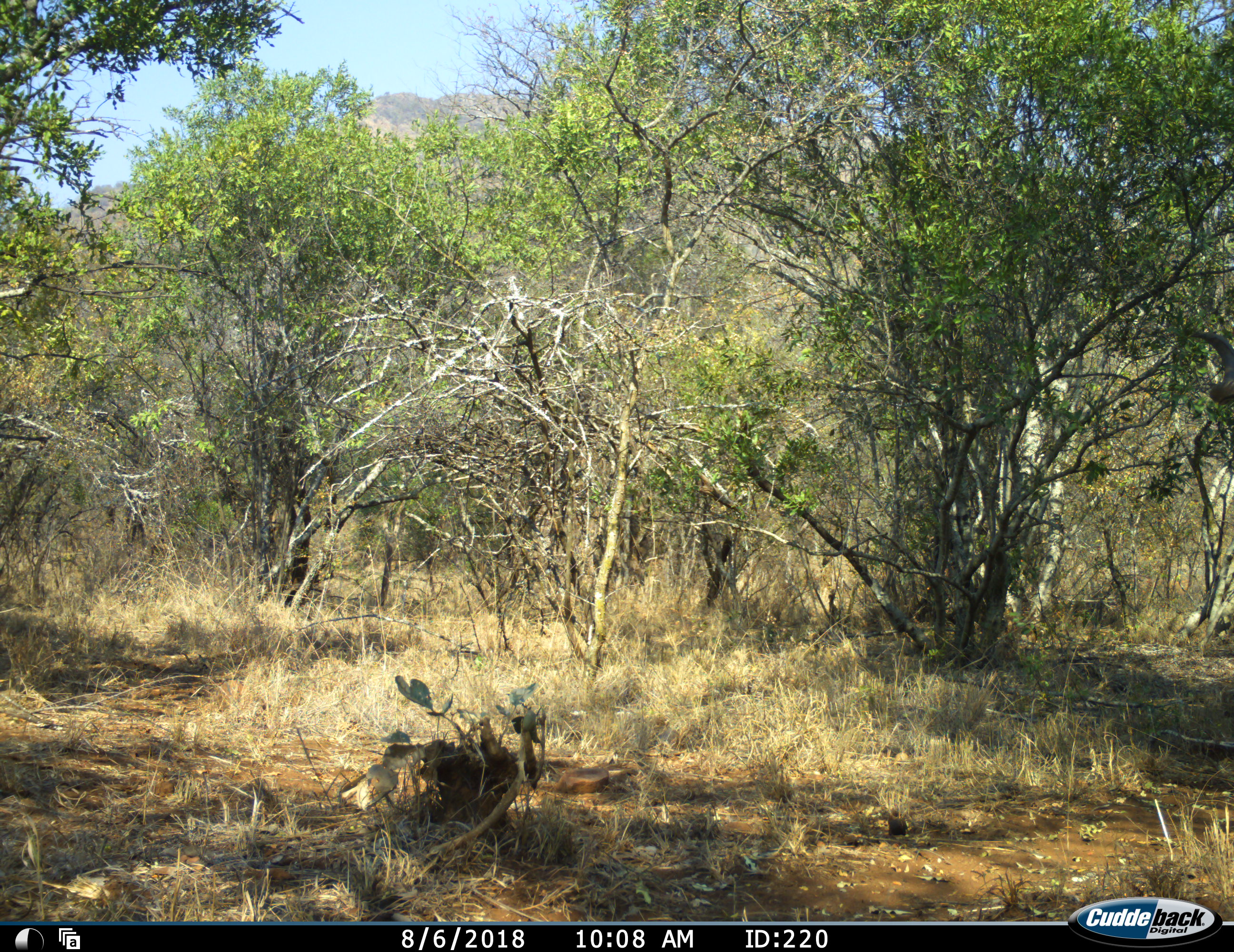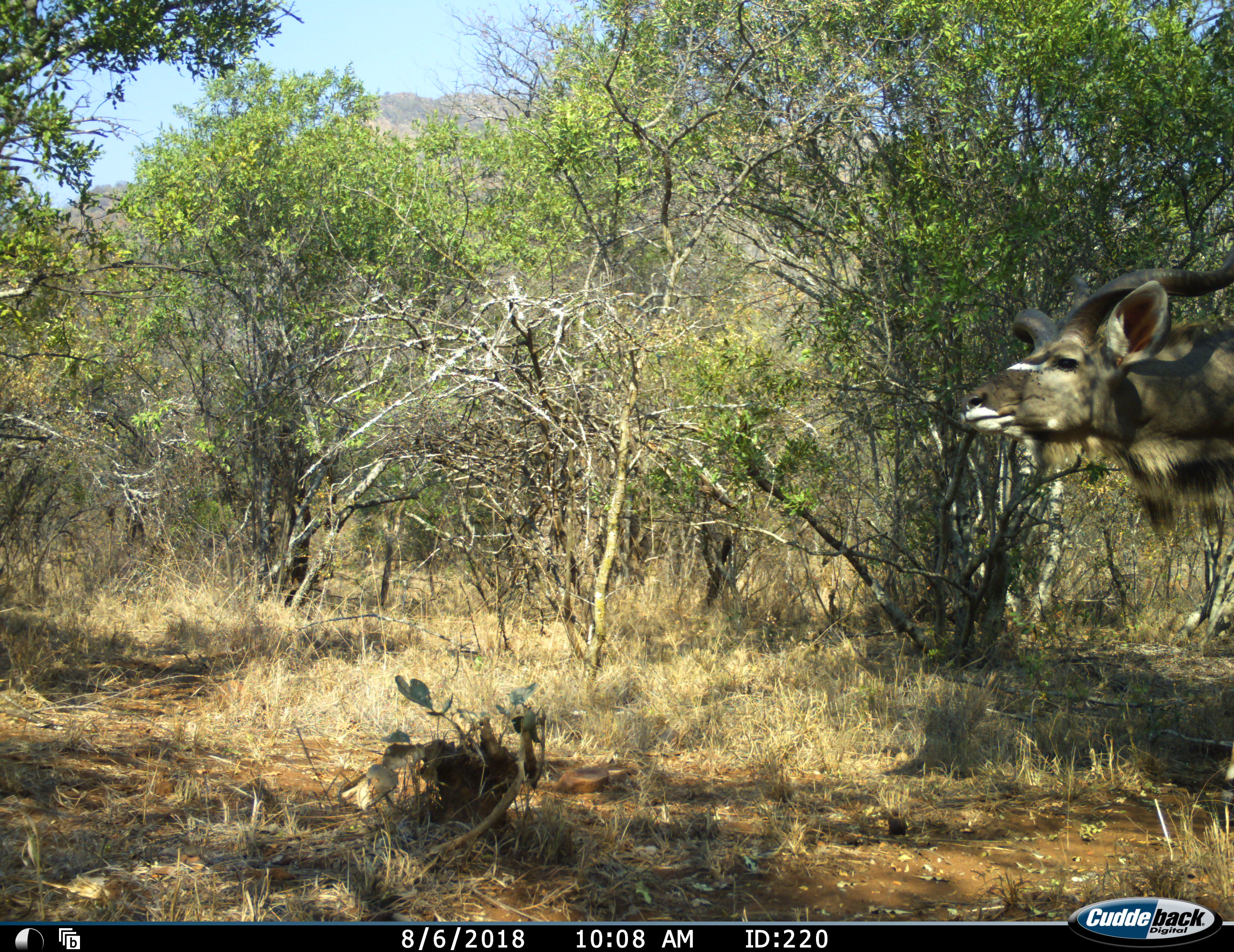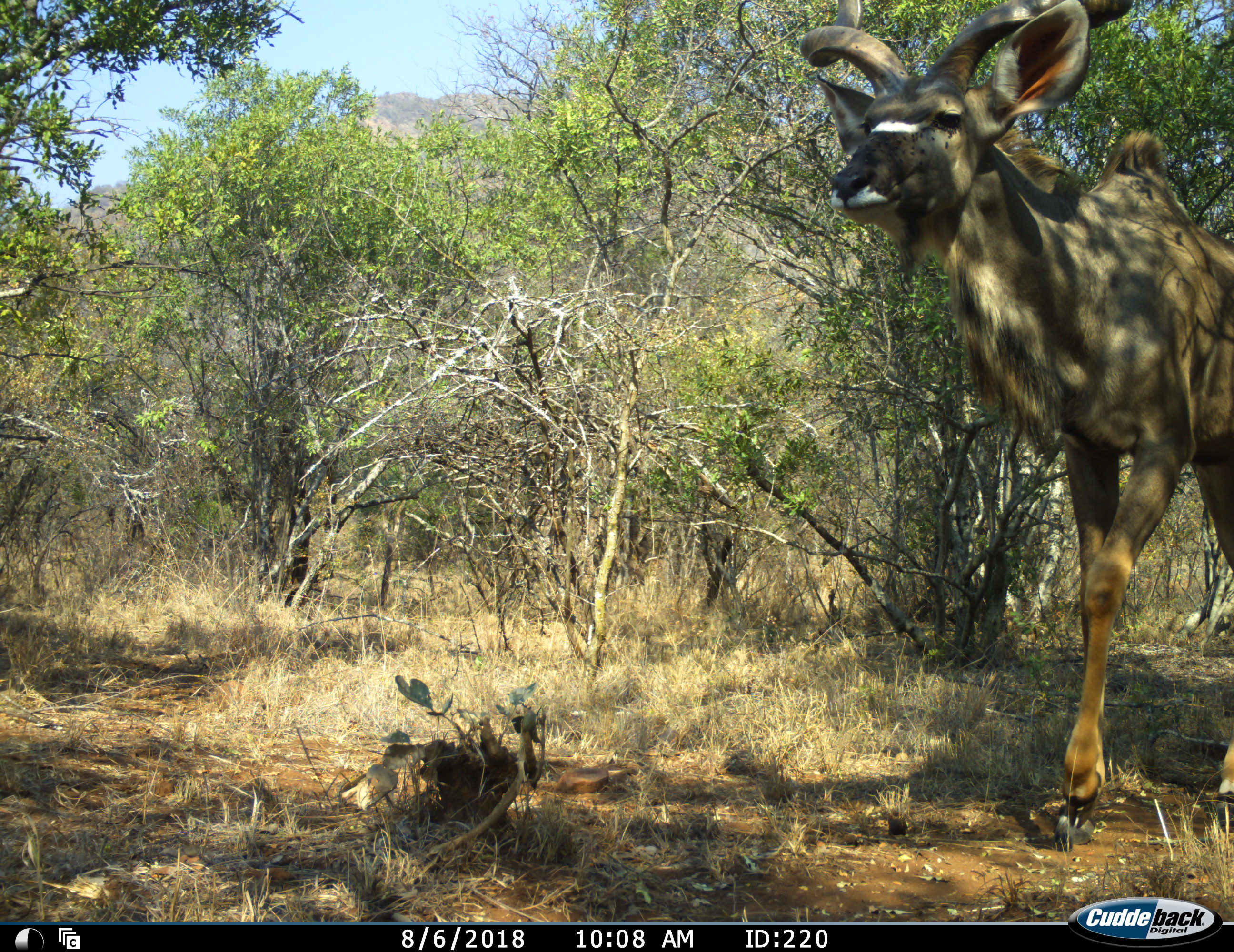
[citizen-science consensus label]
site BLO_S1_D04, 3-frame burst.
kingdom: Animalia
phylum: Chordata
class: Mammalia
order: Artiodactyla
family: Bovidae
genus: Tragelaphus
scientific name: Tragelaphus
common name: kudu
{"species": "kudu (Tragelaphus)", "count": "1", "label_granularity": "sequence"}